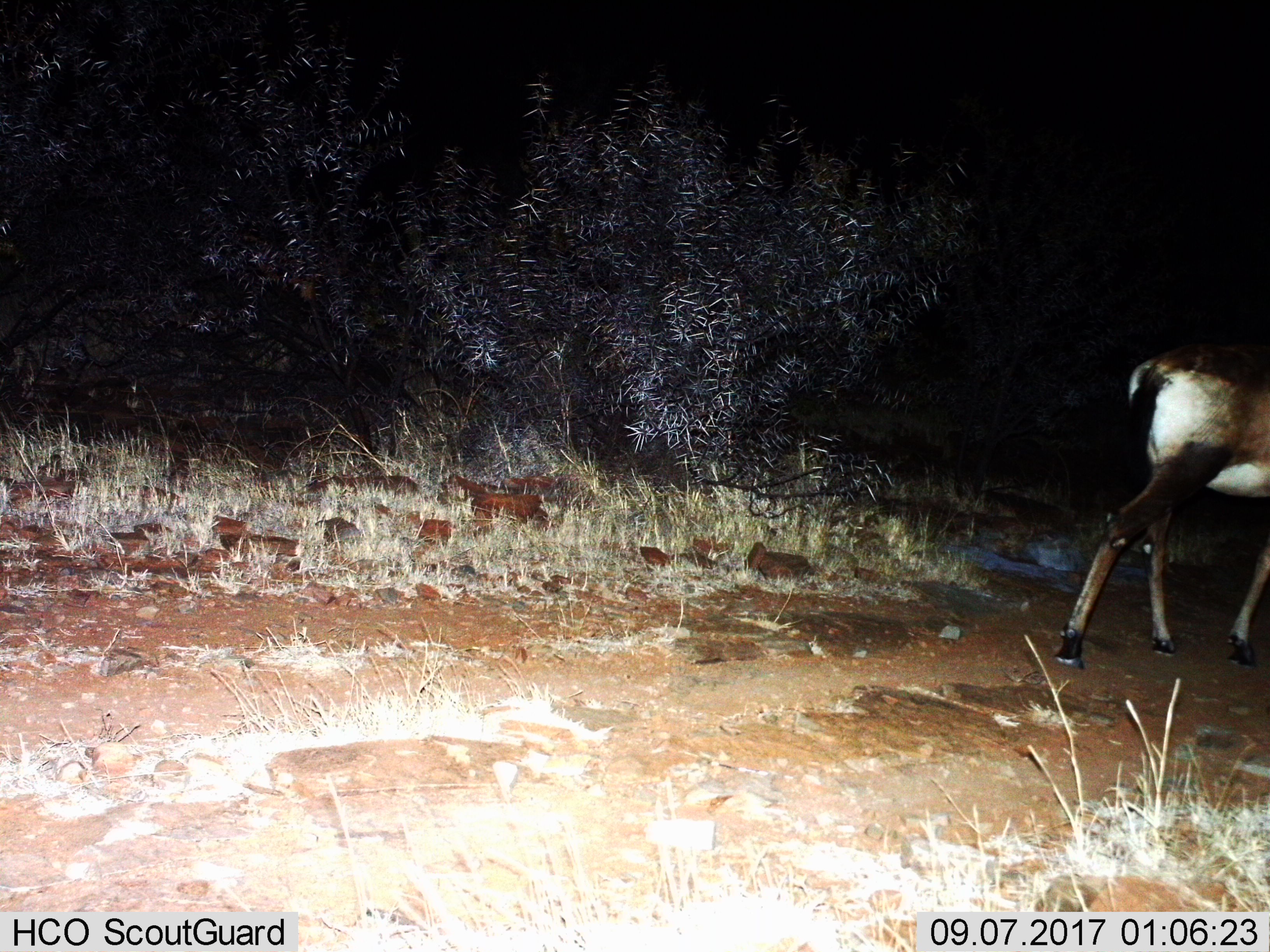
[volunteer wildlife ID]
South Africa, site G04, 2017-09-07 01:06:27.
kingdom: Animalia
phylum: Chordata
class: Mammalia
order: Artiodactyla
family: Bovidae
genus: Damaliscus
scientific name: Damaliscus pygargus phillipsi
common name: blesbok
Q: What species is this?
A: Blesbok (Damaliscus pygargus phillipsi).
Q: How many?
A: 1.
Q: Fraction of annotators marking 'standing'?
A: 0%.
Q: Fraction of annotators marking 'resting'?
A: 0%.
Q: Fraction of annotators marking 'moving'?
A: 100%.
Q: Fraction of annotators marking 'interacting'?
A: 0%.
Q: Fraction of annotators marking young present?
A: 0%.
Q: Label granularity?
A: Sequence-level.